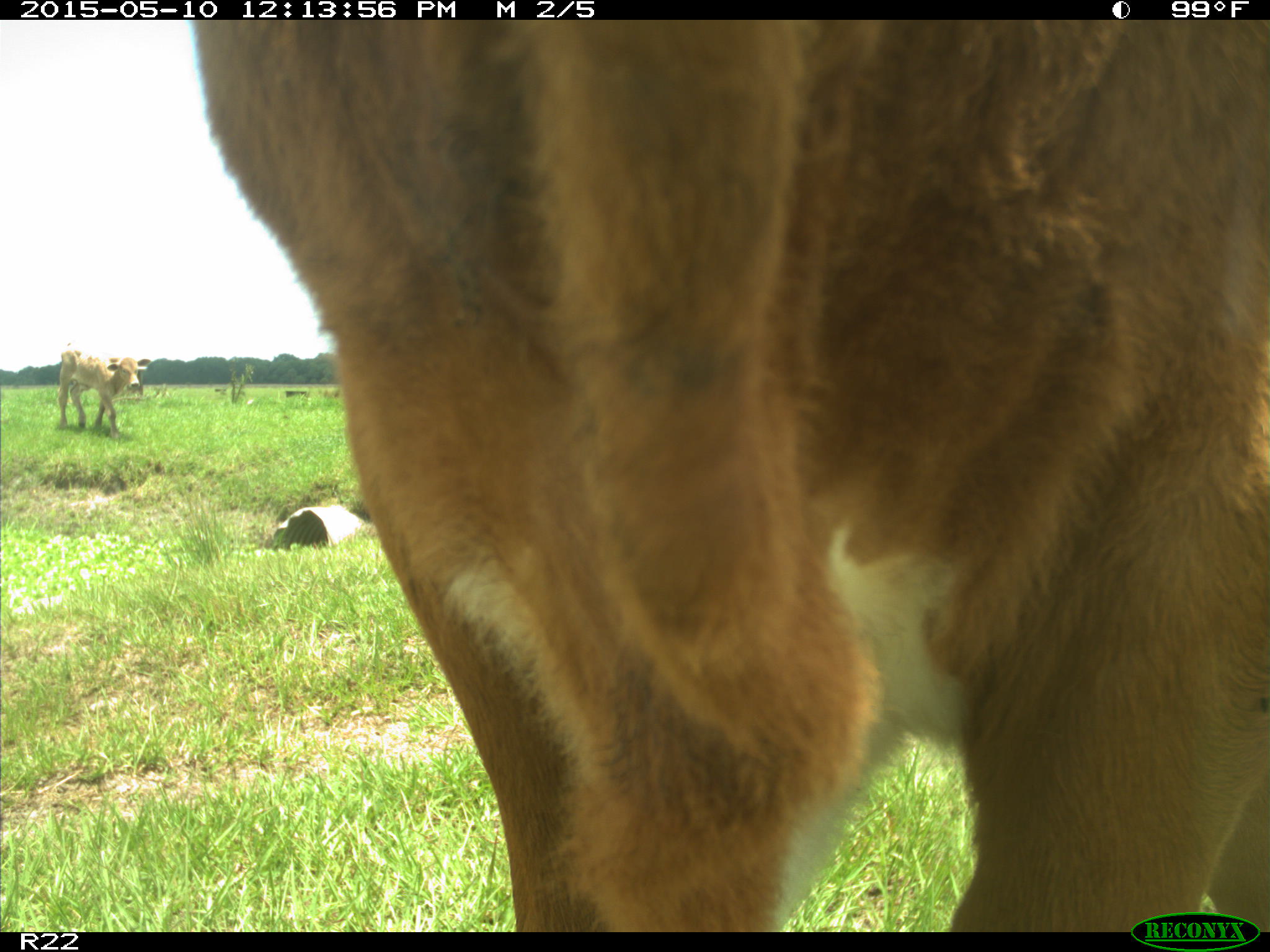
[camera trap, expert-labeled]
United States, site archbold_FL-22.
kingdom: Animalia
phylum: Chordata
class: Mammalia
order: Artiodactyla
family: Bovidae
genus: Bos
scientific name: Bos taurus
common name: domestic cow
Bos taurus (domestic cow).